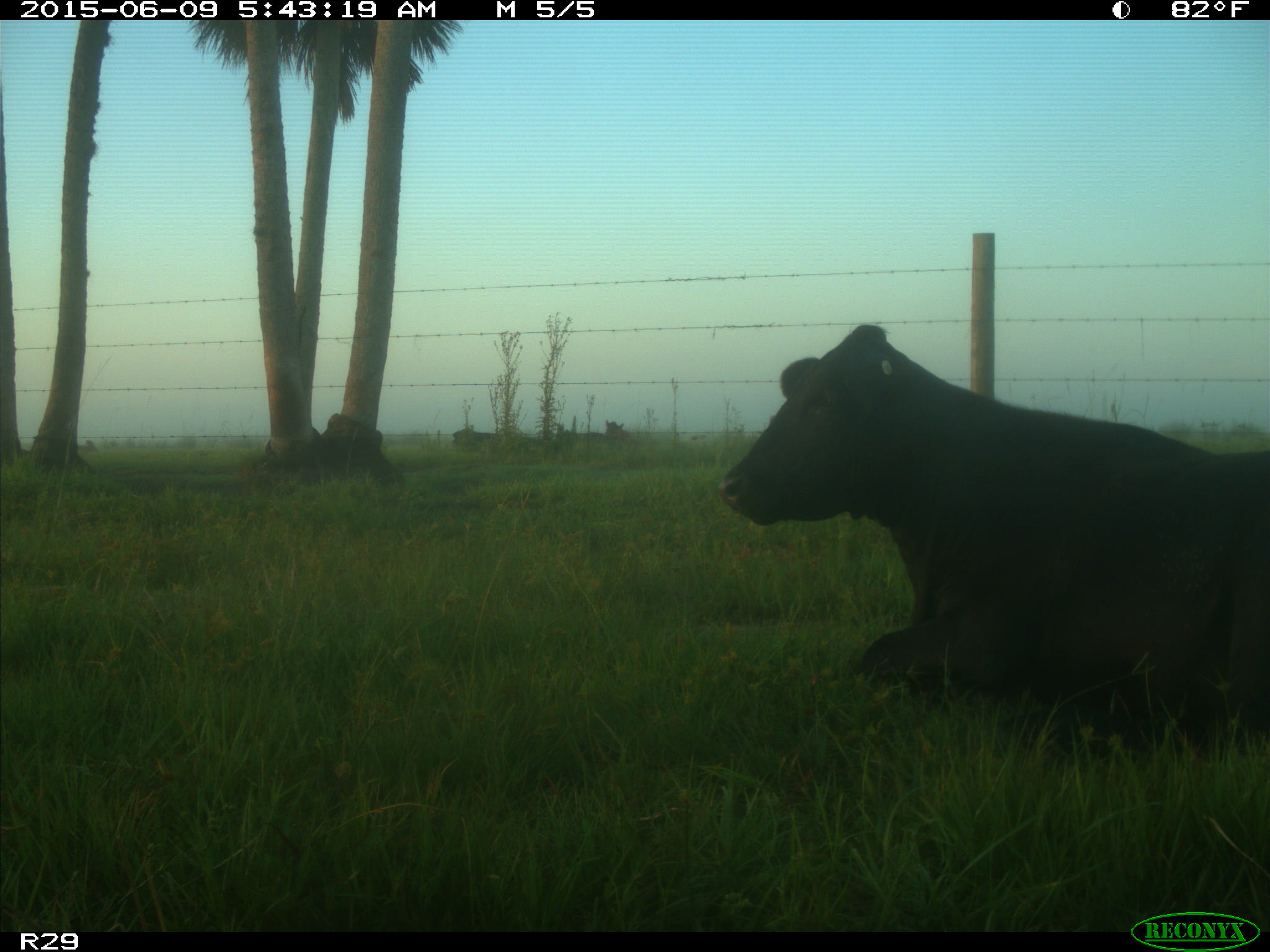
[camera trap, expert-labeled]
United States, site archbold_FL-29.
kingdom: Animalia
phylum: Chordata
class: Mammalia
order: Artiodactyla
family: Bovidae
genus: Bos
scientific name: Bos taurus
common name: domestic cow